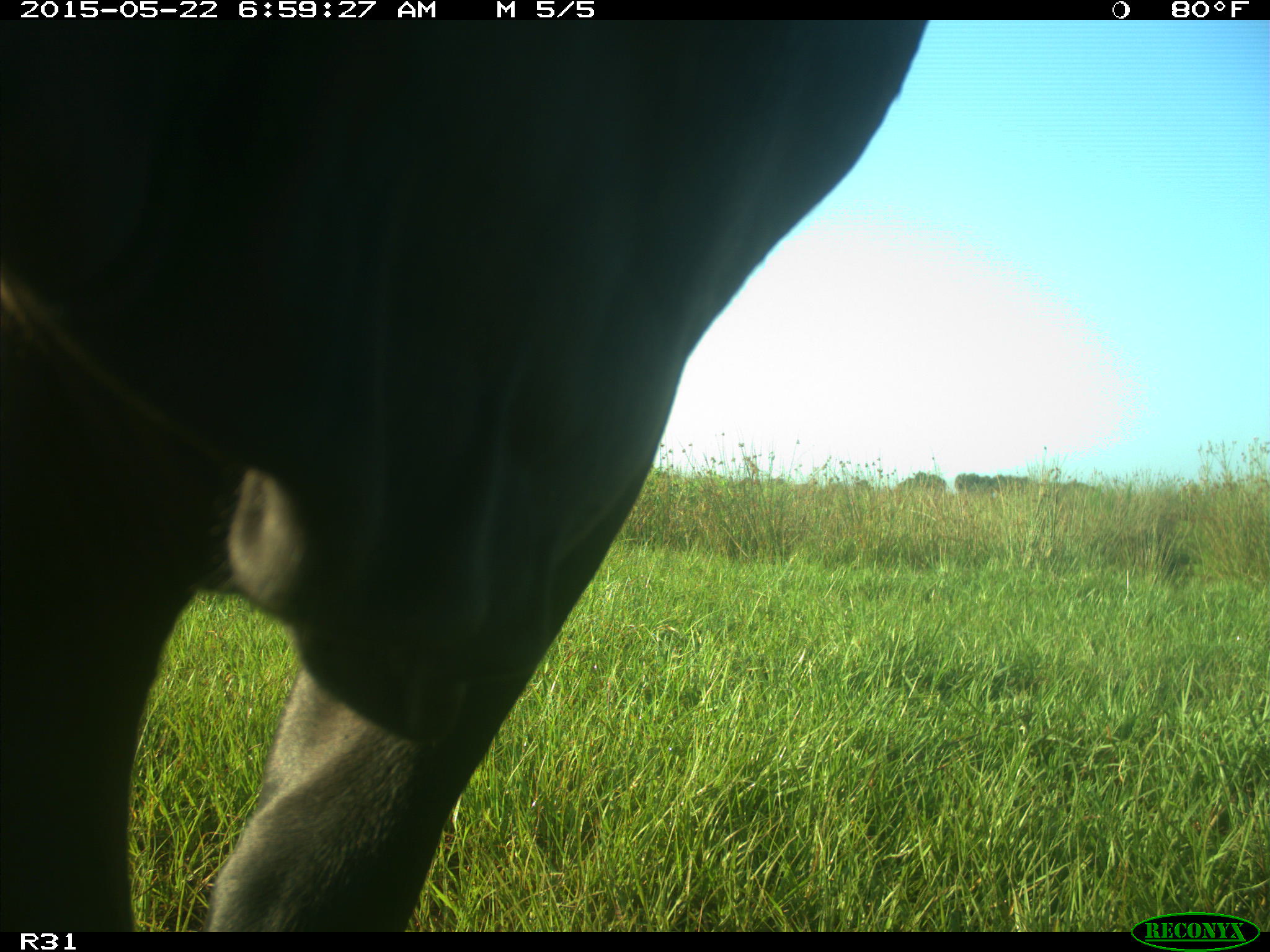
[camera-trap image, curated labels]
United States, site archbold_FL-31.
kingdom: Animalia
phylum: Chordata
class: Mammalia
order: Artiodactyla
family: Bovidae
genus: Bos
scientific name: Bos taurus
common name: domestic cow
Bos taurus (domestic cow).